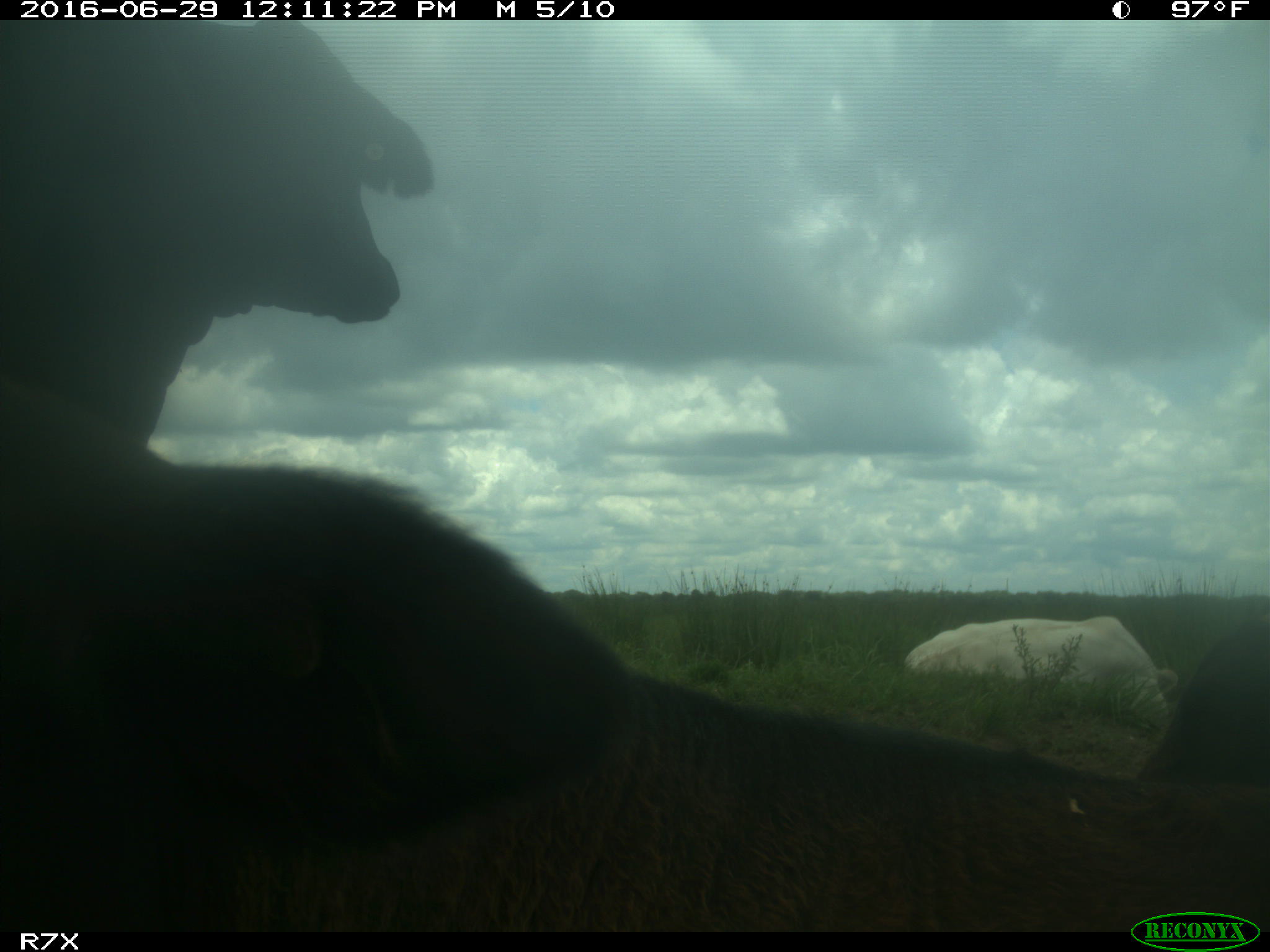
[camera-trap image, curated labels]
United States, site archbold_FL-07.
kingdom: Animalia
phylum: Chordata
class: Mammalia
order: Artiodactyla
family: Bovidae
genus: Bos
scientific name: Bos taurus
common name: domestic cow